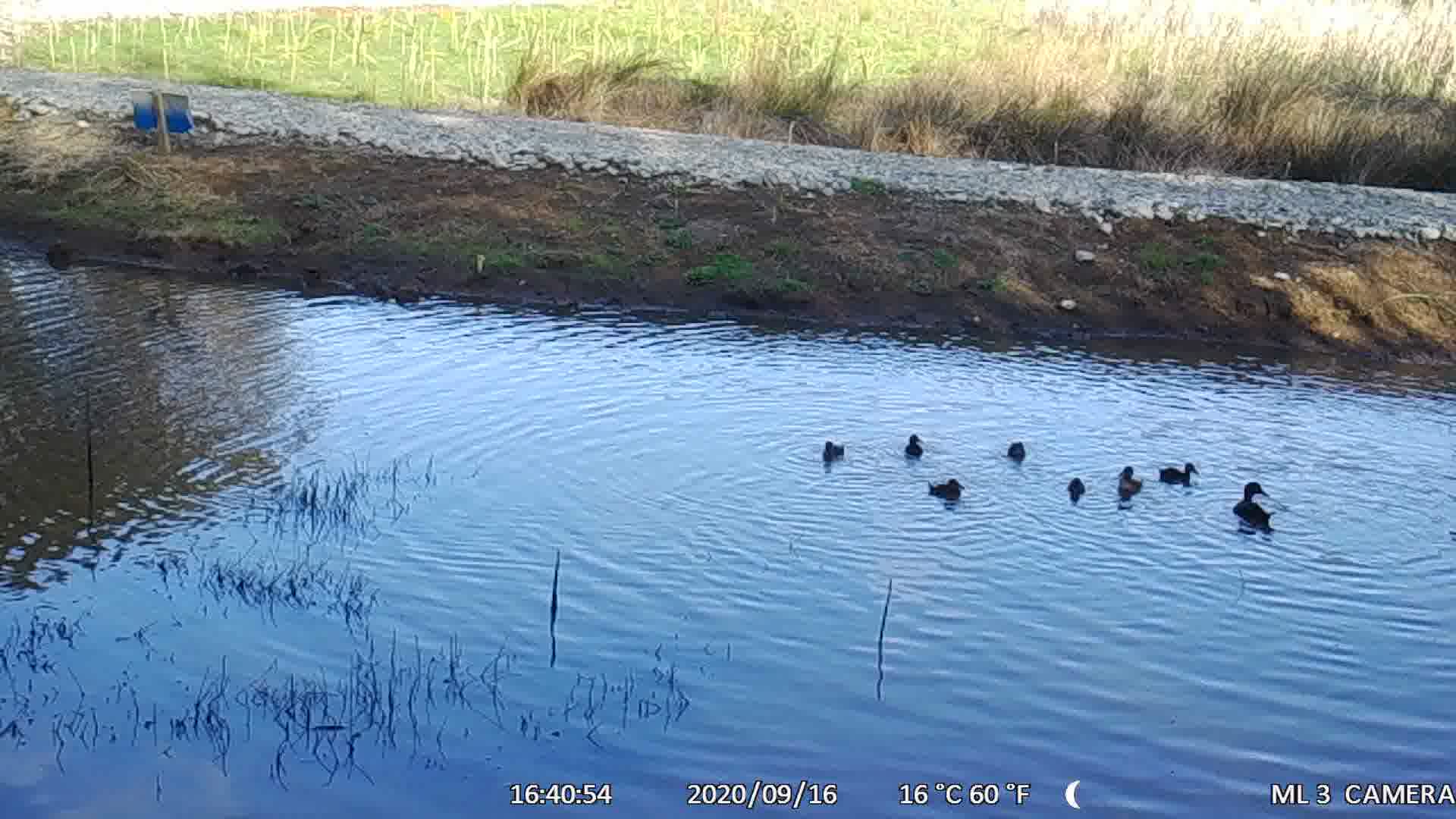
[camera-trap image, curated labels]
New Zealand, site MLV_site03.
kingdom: Animalia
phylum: Chordata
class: Aves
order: Anseriformes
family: Anatidae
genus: Anas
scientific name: Anas chlorotis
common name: brown teal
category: pateke